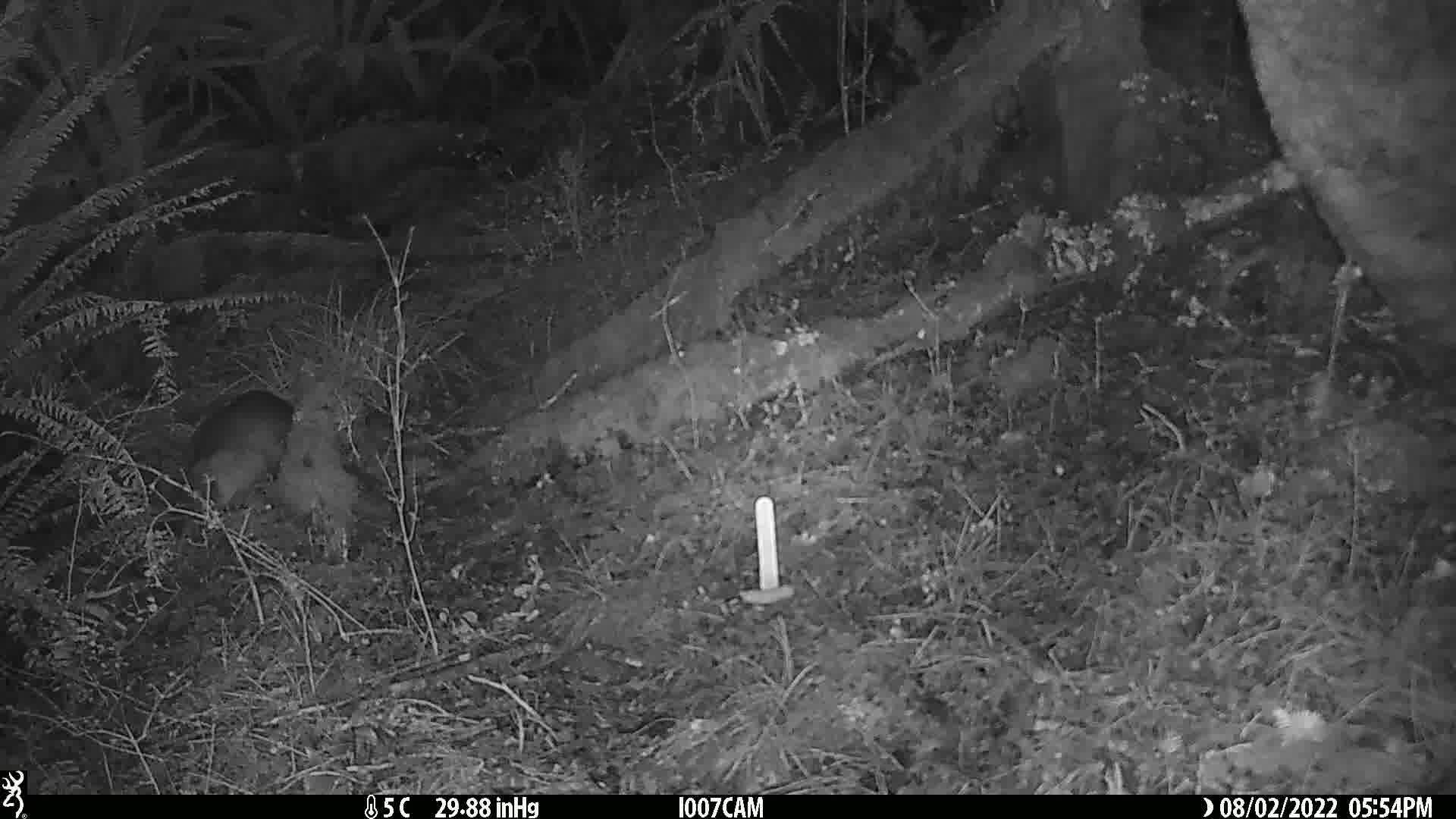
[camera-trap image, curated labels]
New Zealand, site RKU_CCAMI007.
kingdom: Animalia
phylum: Chordata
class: Mammalia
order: Diprotodontia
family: Phalangeridae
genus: Trichosurus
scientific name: Trichosurus vulpecula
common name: common brushtail possum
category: possum